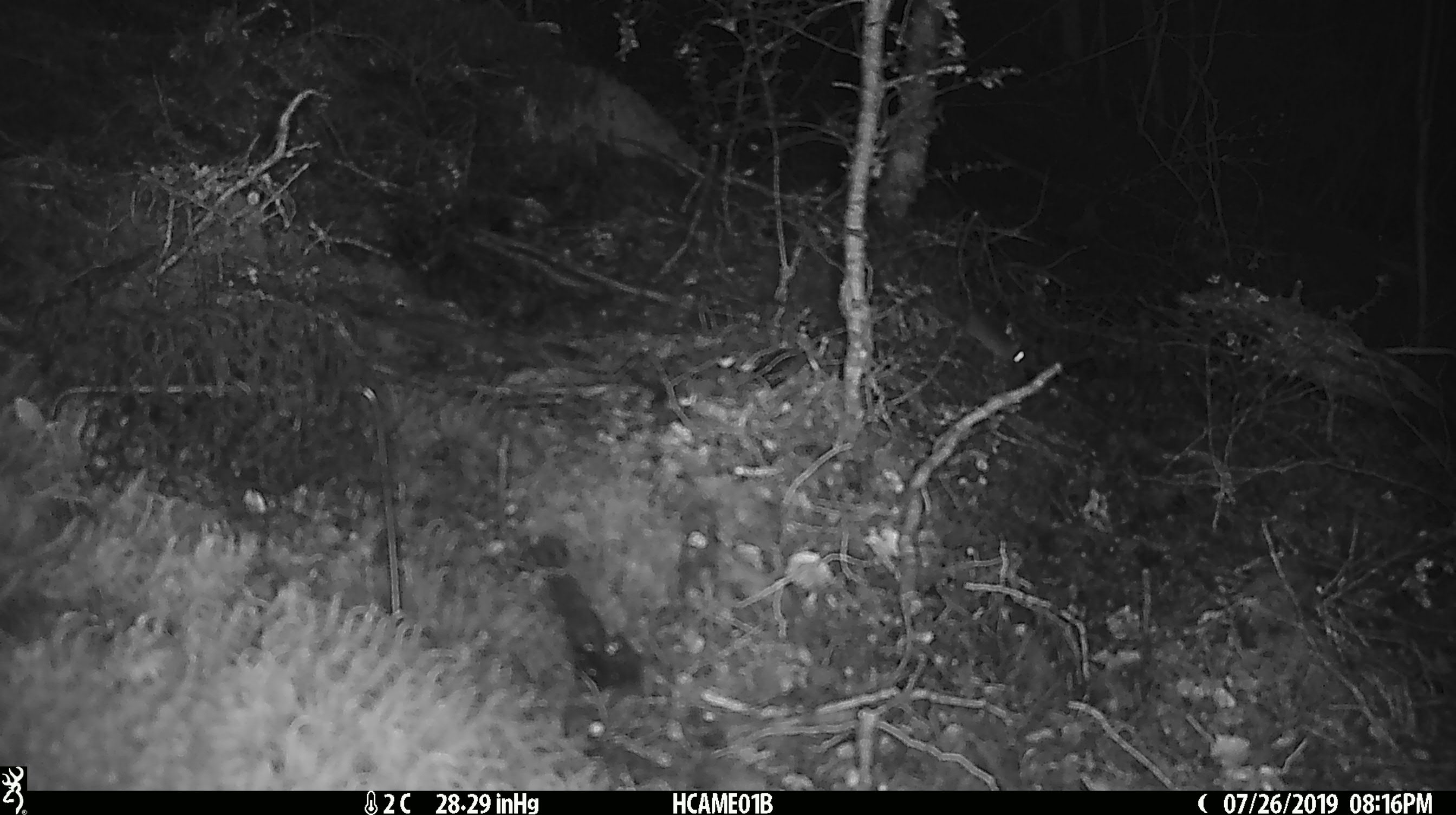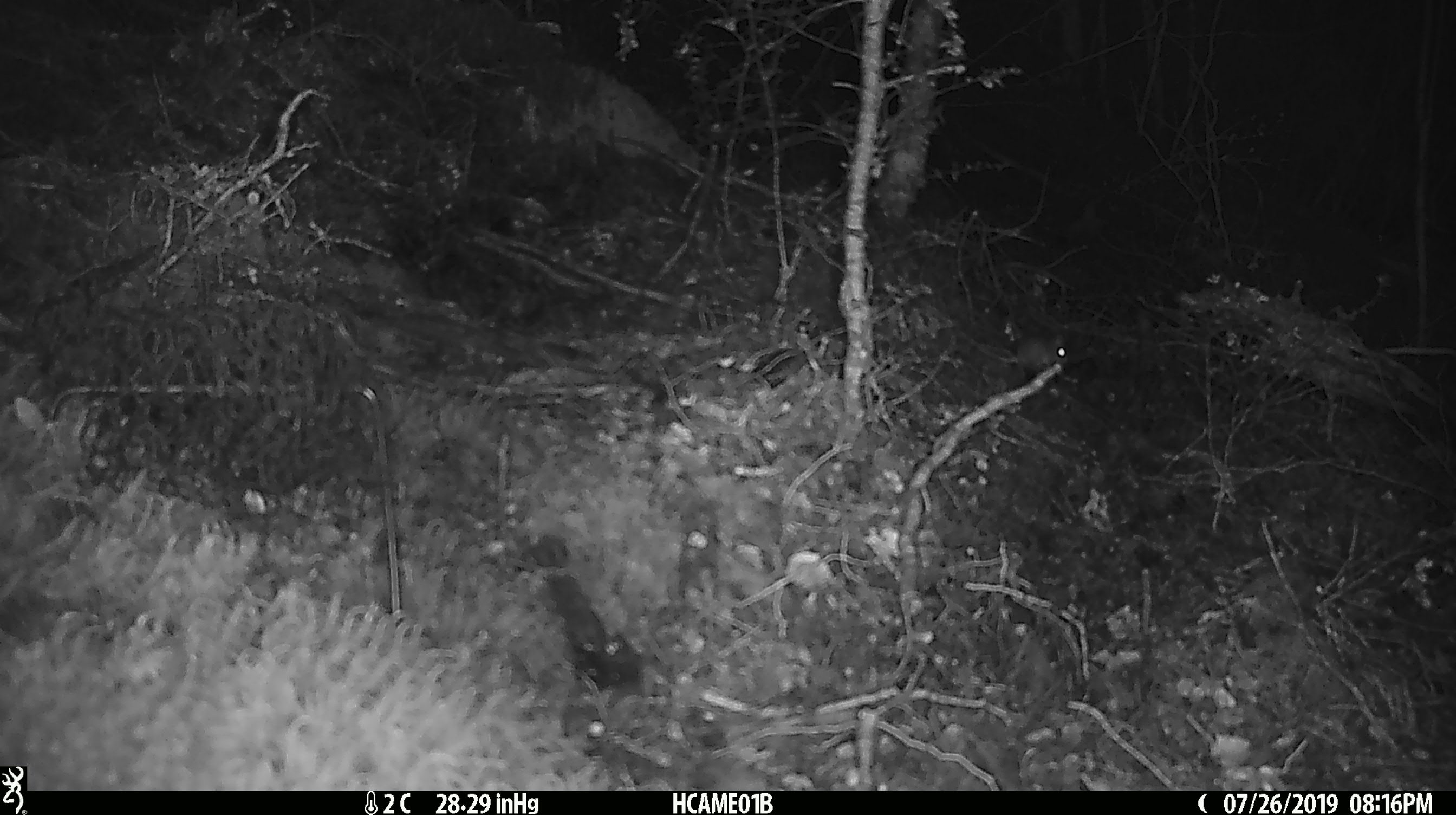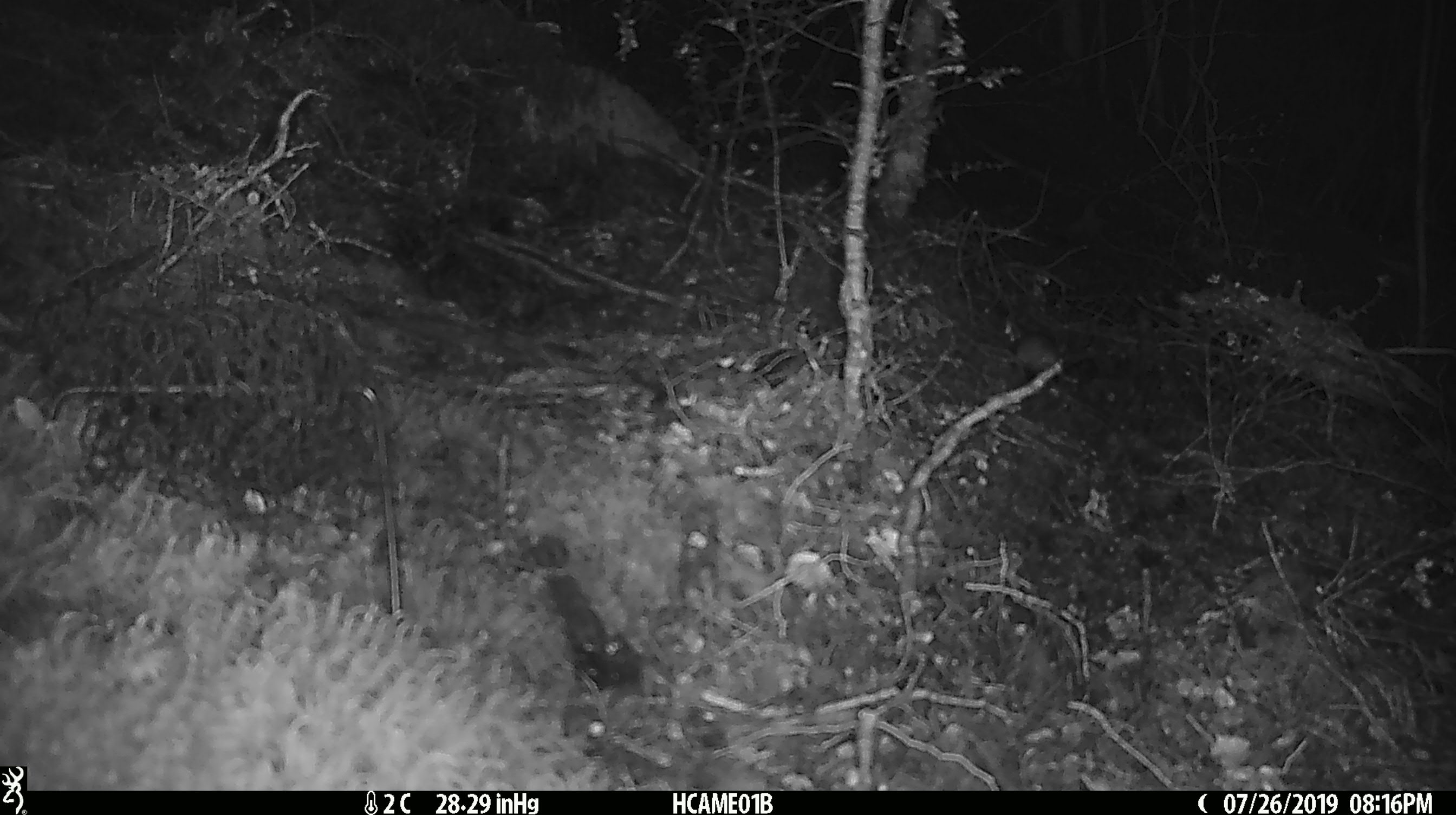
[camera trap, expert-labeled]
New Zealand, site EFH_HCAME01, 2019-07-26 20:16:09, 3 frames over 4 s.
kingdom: Animalia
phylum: Chordata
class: Mammalia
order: Rodentia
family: Muridae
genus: Mus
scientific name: Mus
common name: mouse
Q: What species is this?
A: Mouse (Mus).